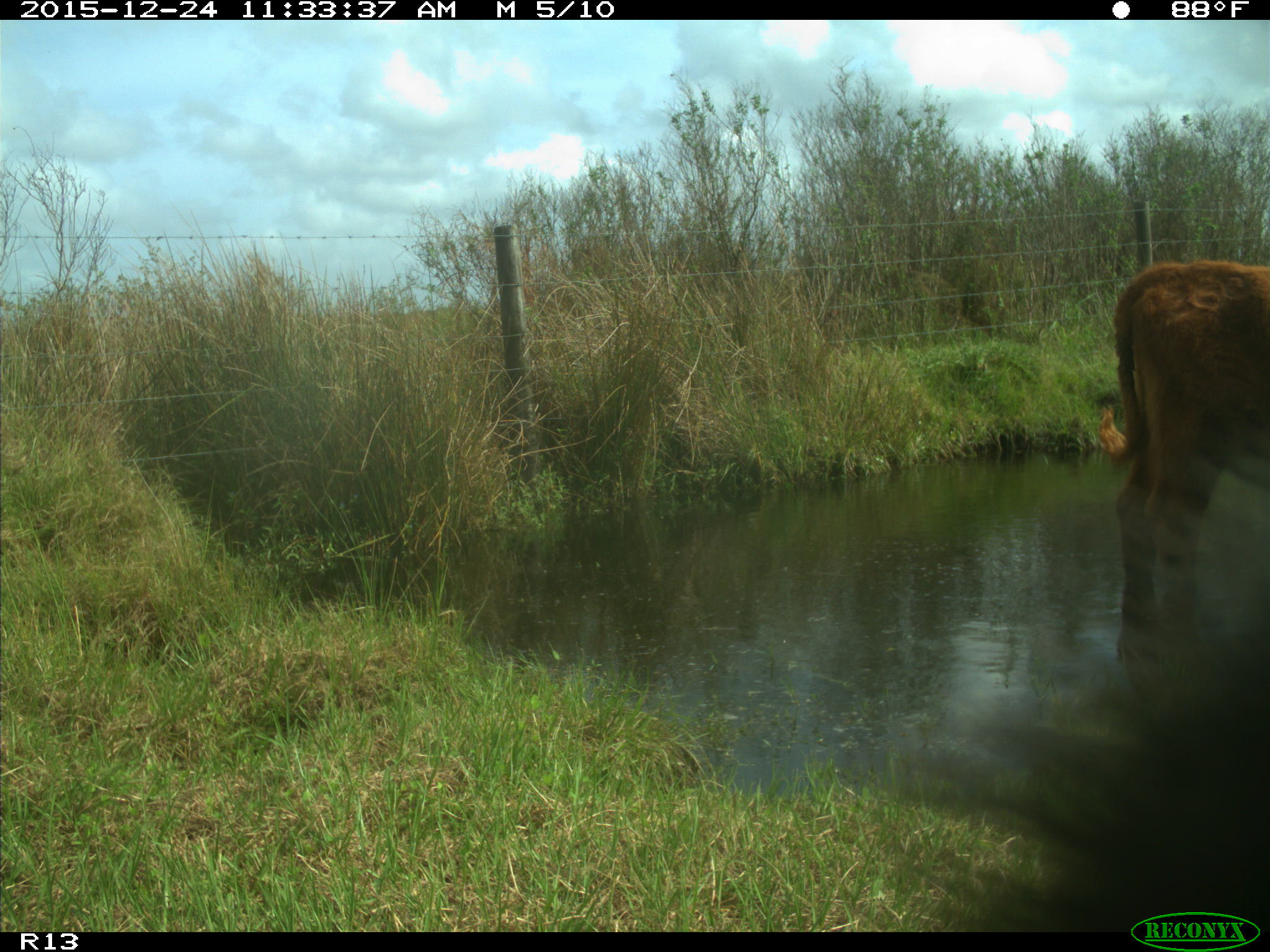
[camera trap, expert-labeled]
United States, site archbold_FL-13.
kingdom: Animalia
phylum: Chordata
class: Mammalia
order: Artiodactyla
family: Bovidae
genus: Bos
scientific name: Bos taurus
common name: domestic cow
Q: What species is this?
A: Bos taurus (domestic cow).